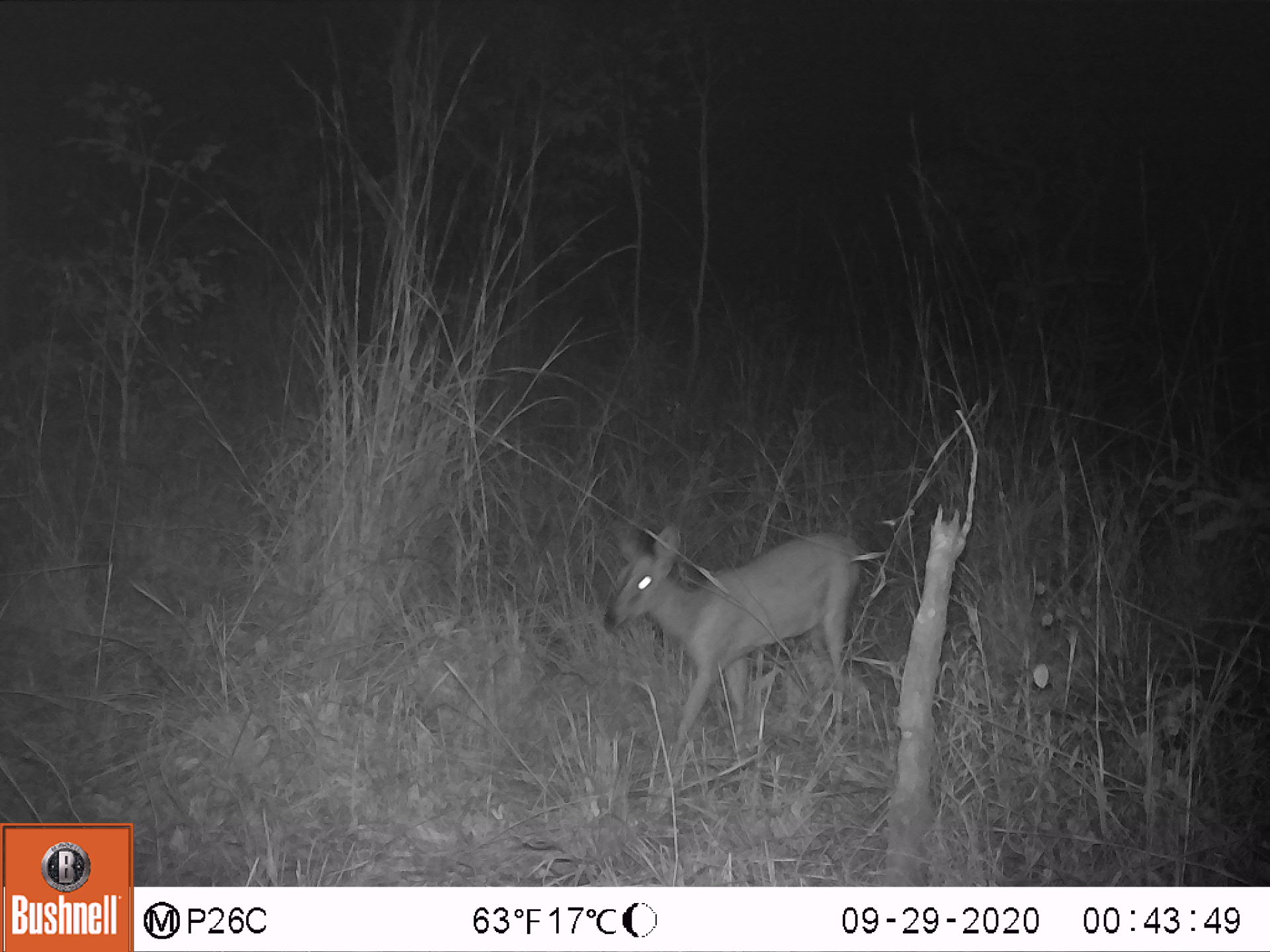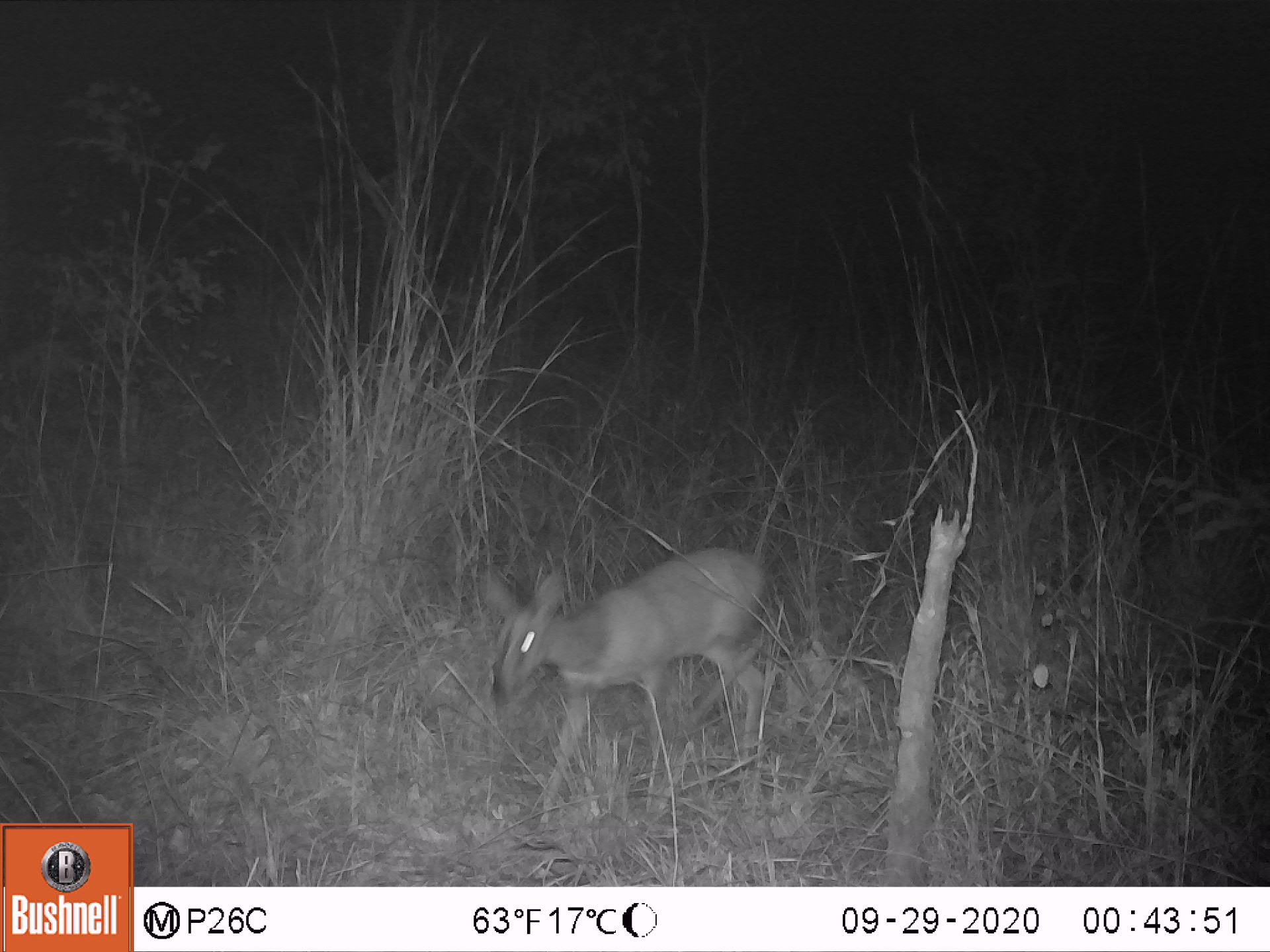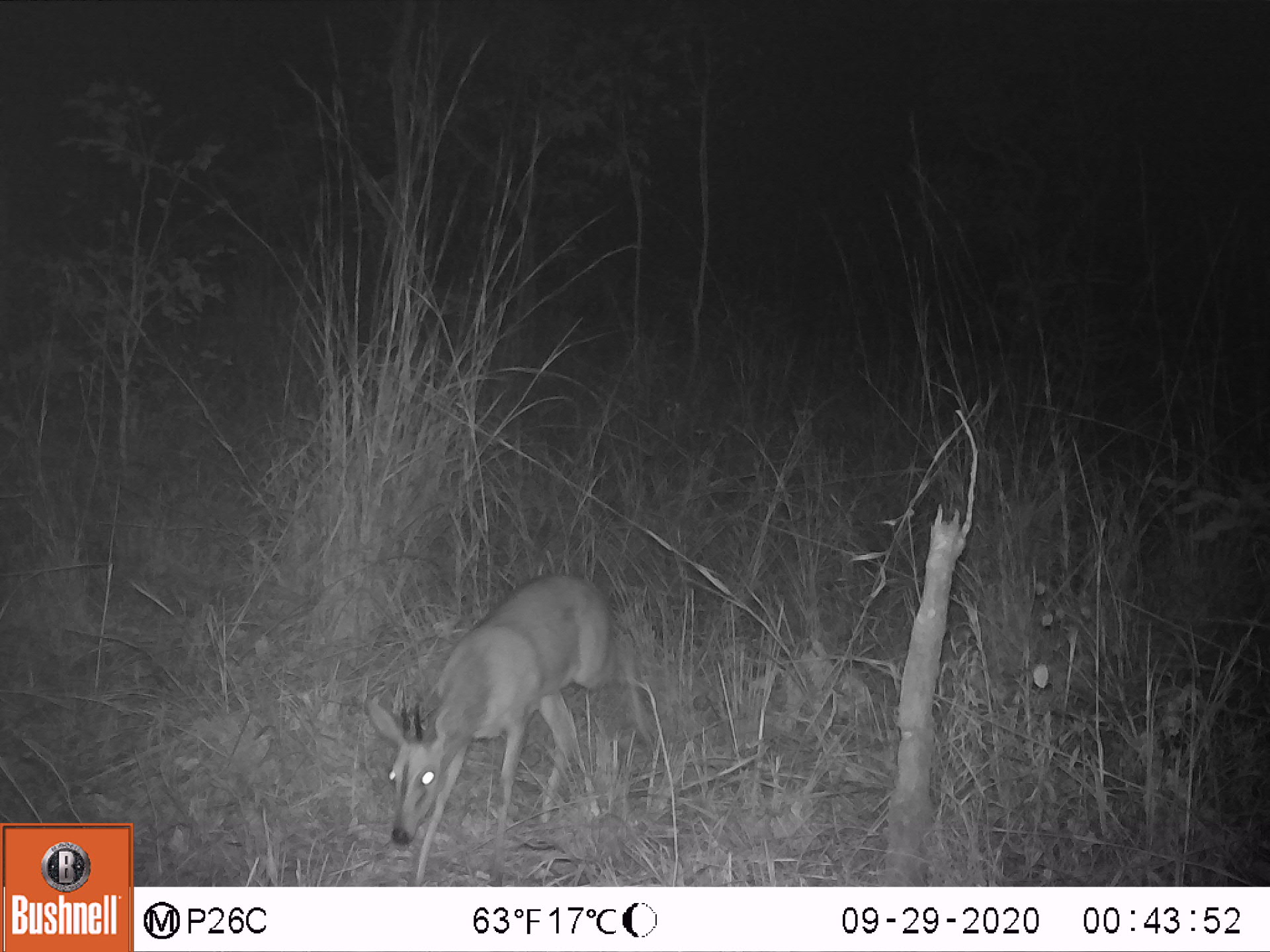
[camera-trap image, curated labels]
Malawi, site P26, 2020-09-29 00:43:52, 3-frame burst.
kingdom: Animalia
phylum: Chordata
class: Mammalia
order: Artiodactyla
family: Bovidae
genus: Sylvicapra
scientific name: Sylvicapra grimmia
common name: common duiker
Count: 1.